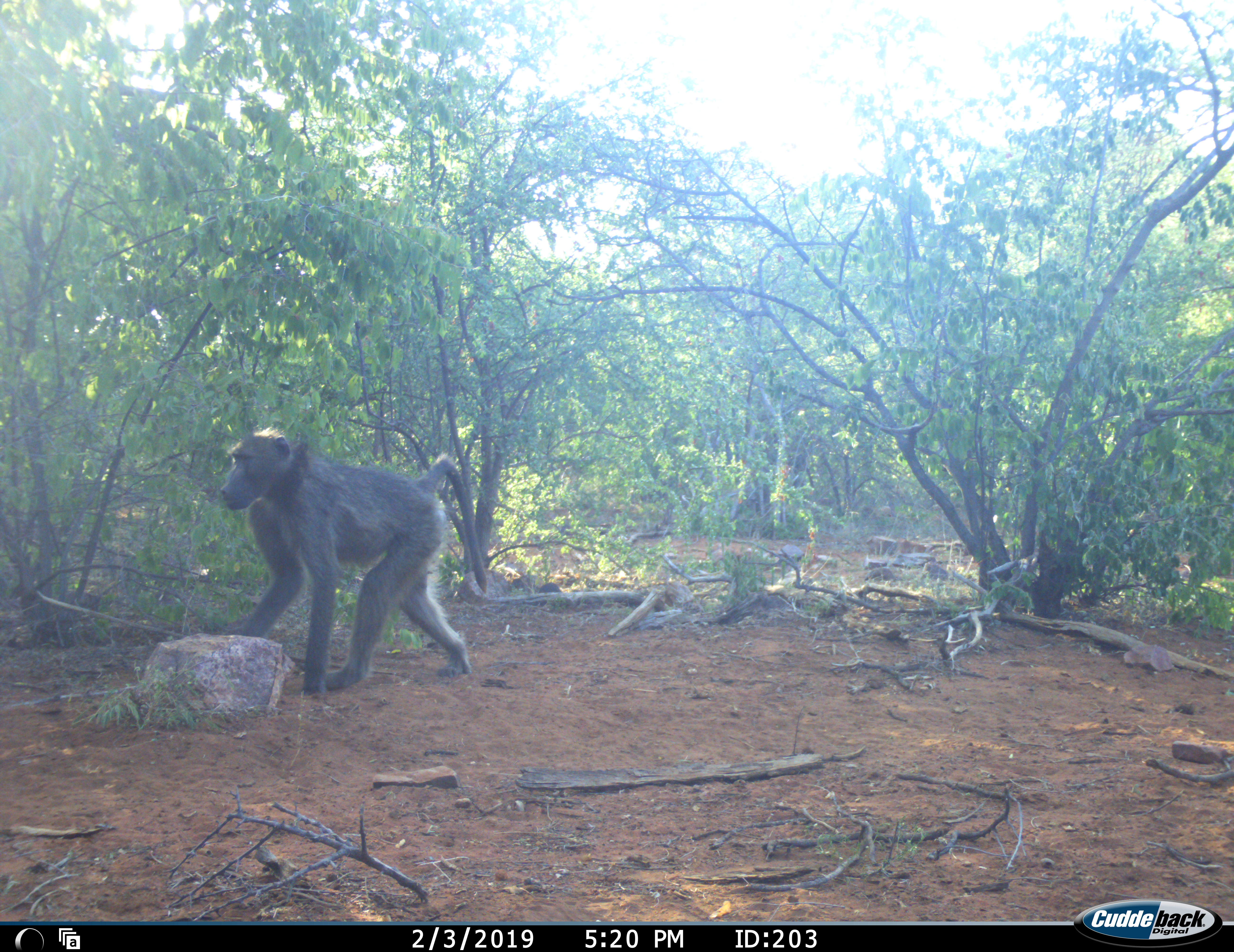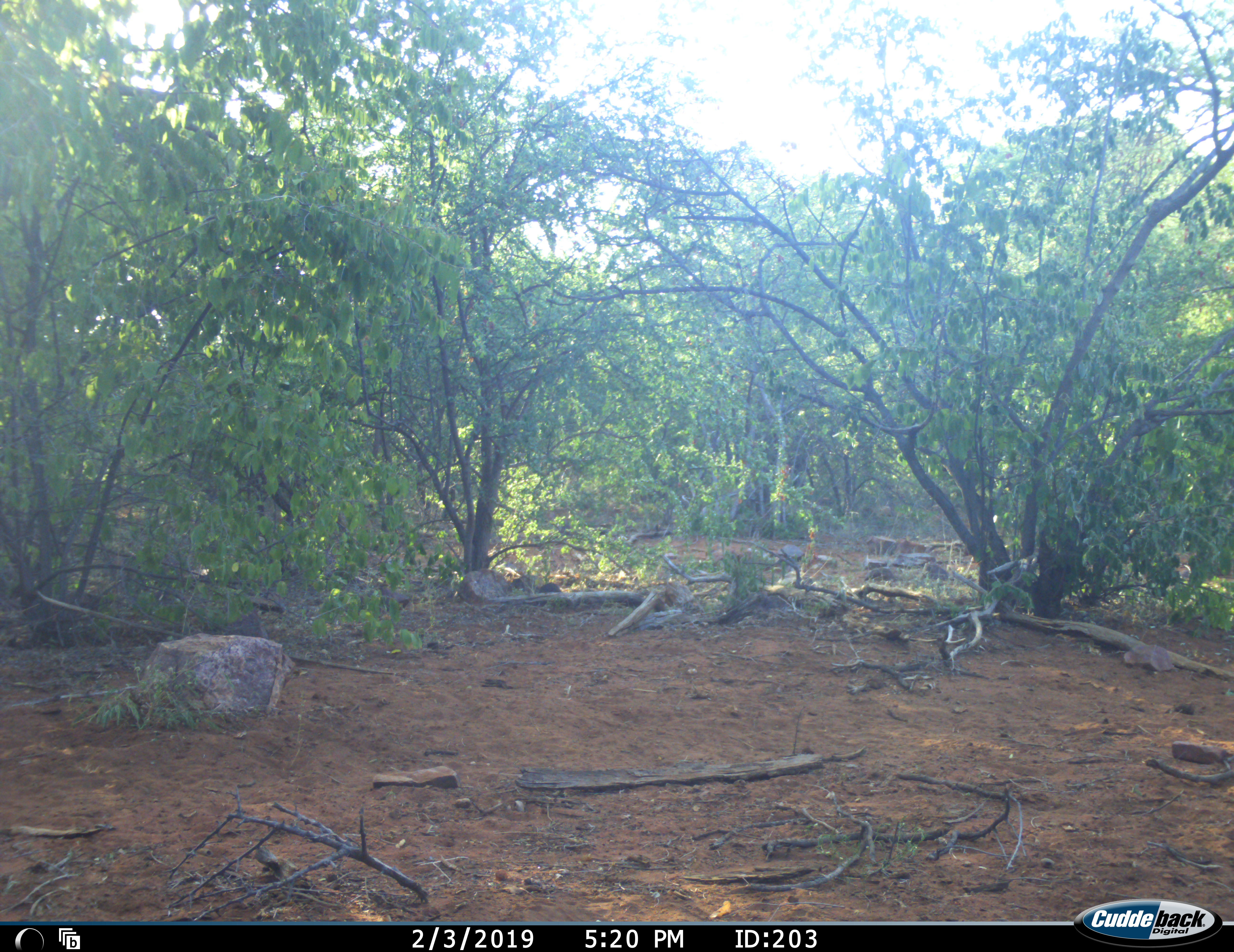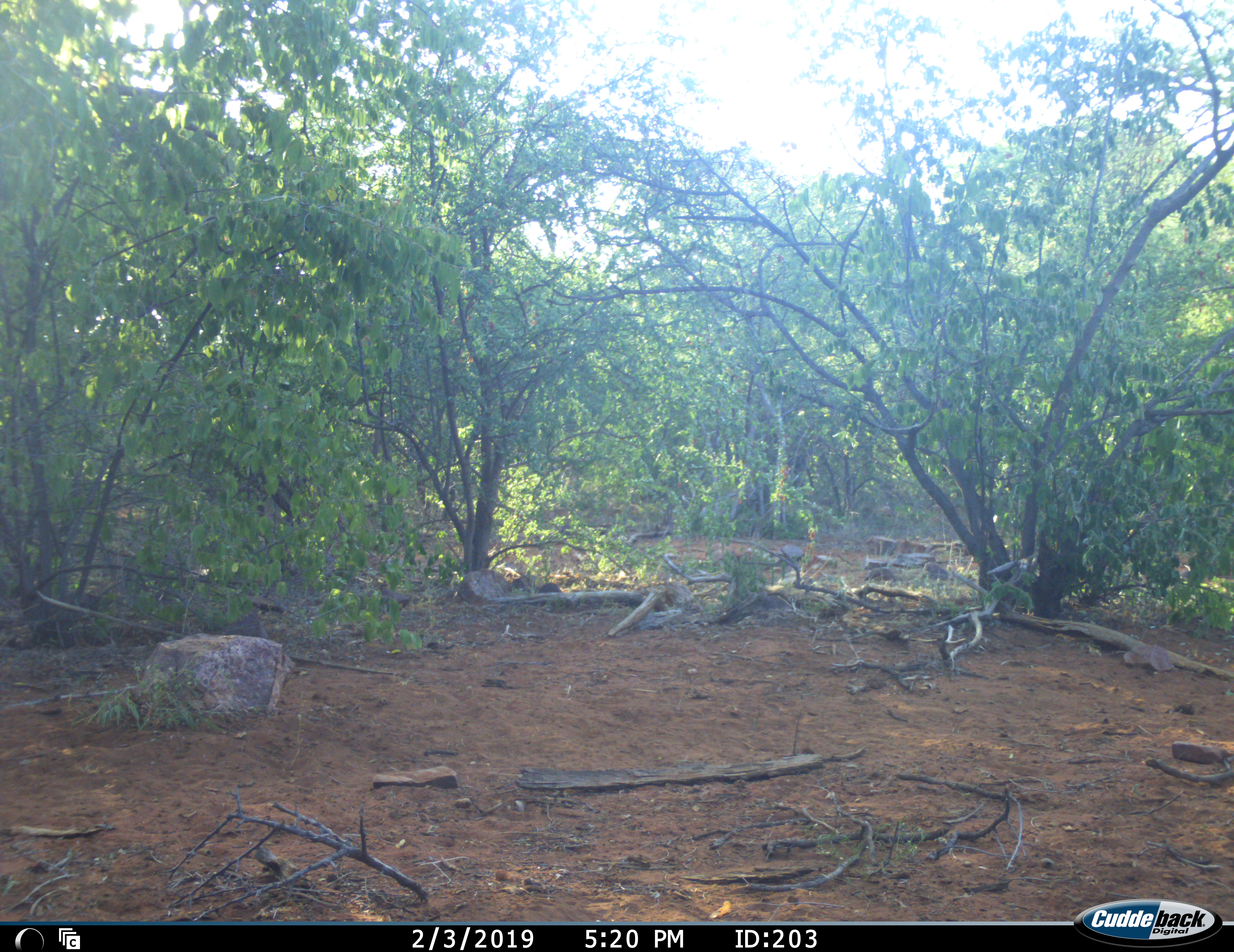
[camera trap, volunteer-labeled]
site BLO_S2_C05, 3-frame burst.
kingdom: Animalia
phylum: Chordata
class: Mammalia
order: Primates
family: Cercopithecidae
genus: Papio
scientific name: Papio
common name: baboon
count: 1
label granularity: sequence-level